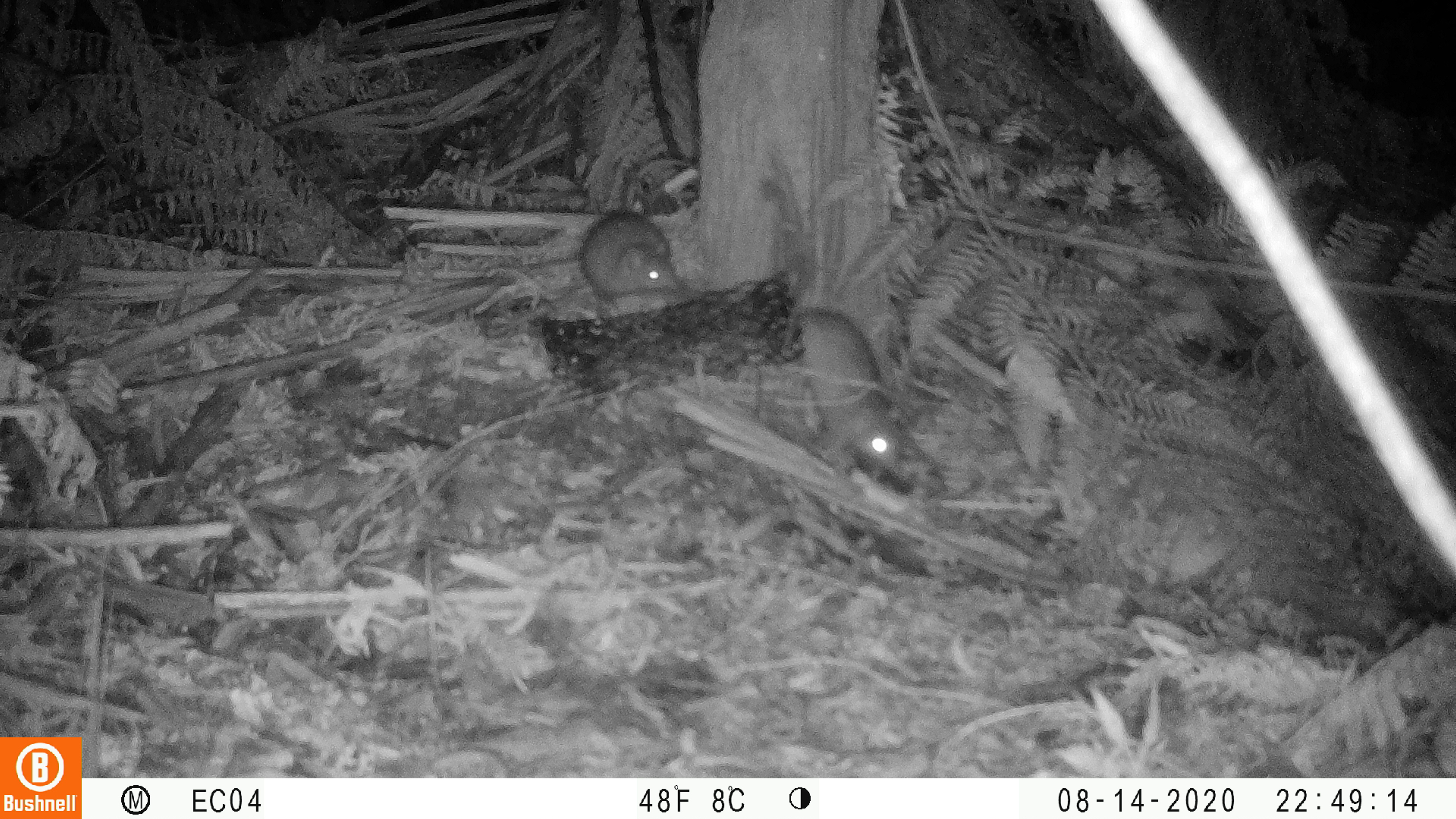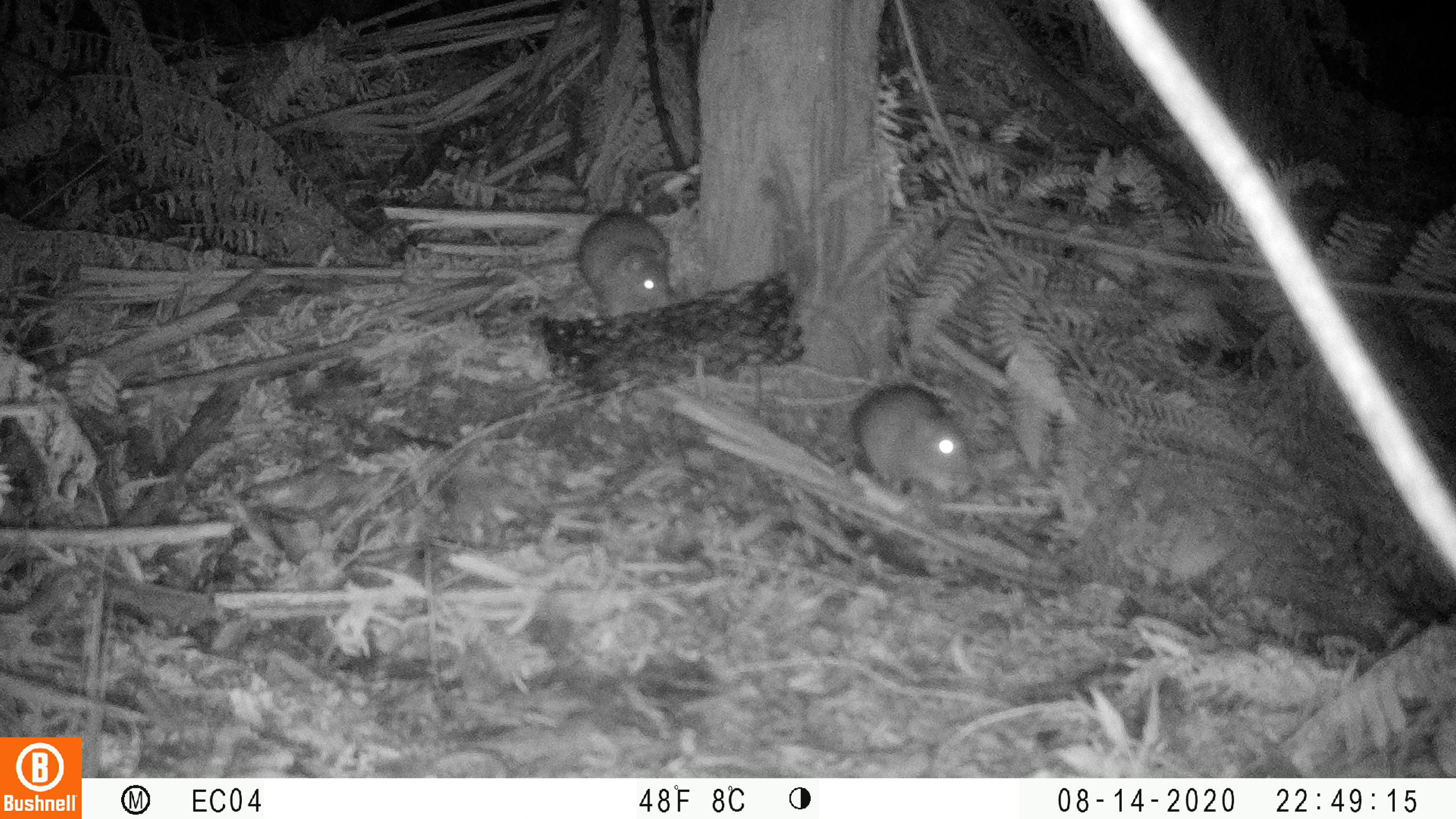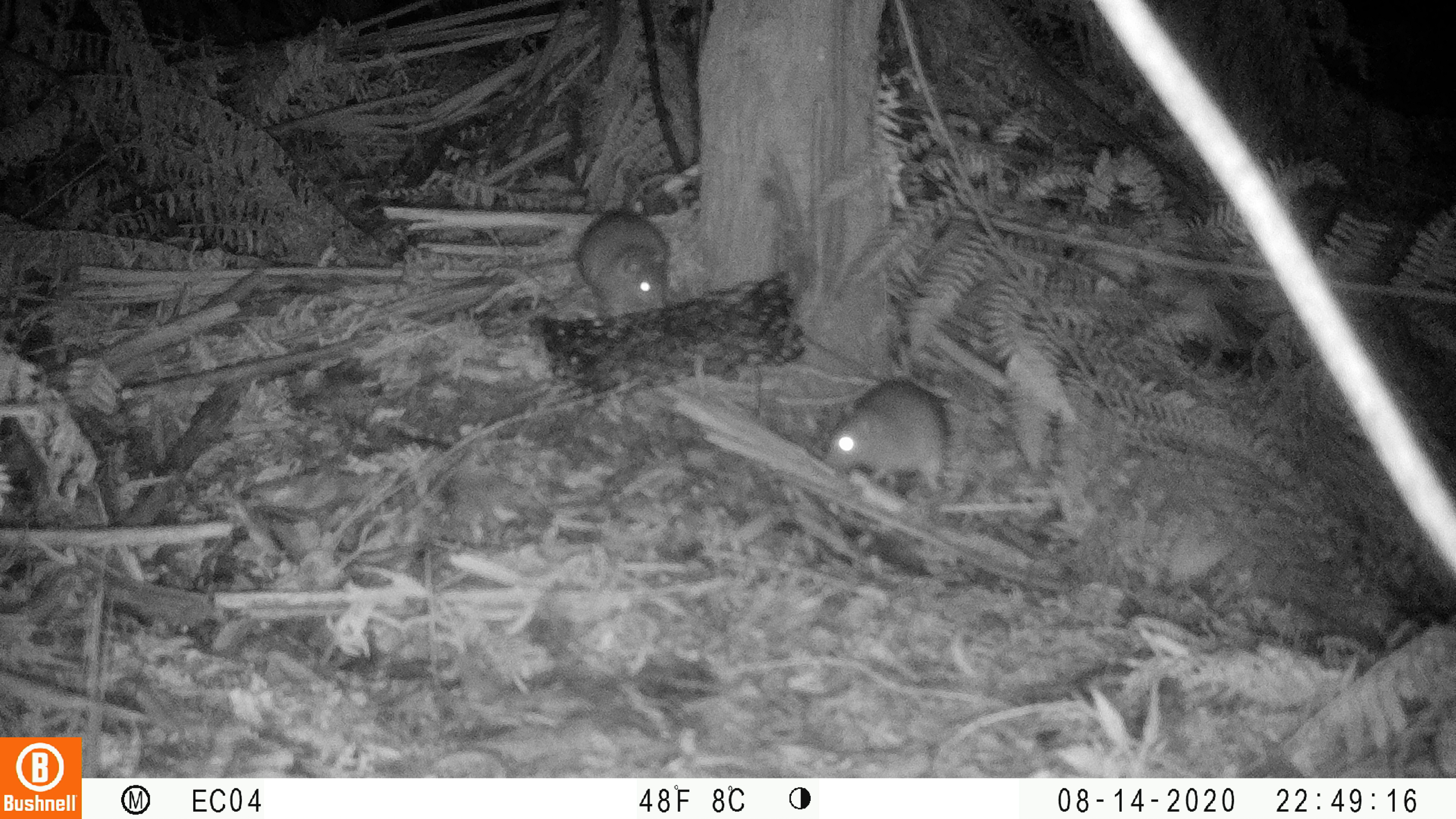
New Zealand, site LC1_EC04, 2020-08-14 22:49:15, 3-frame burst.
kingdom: Animalia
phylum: Chordata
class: Mammalia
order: Rodentia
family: Muridae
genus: Rattus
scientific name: Rattus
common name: rat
Rat (Rattus).